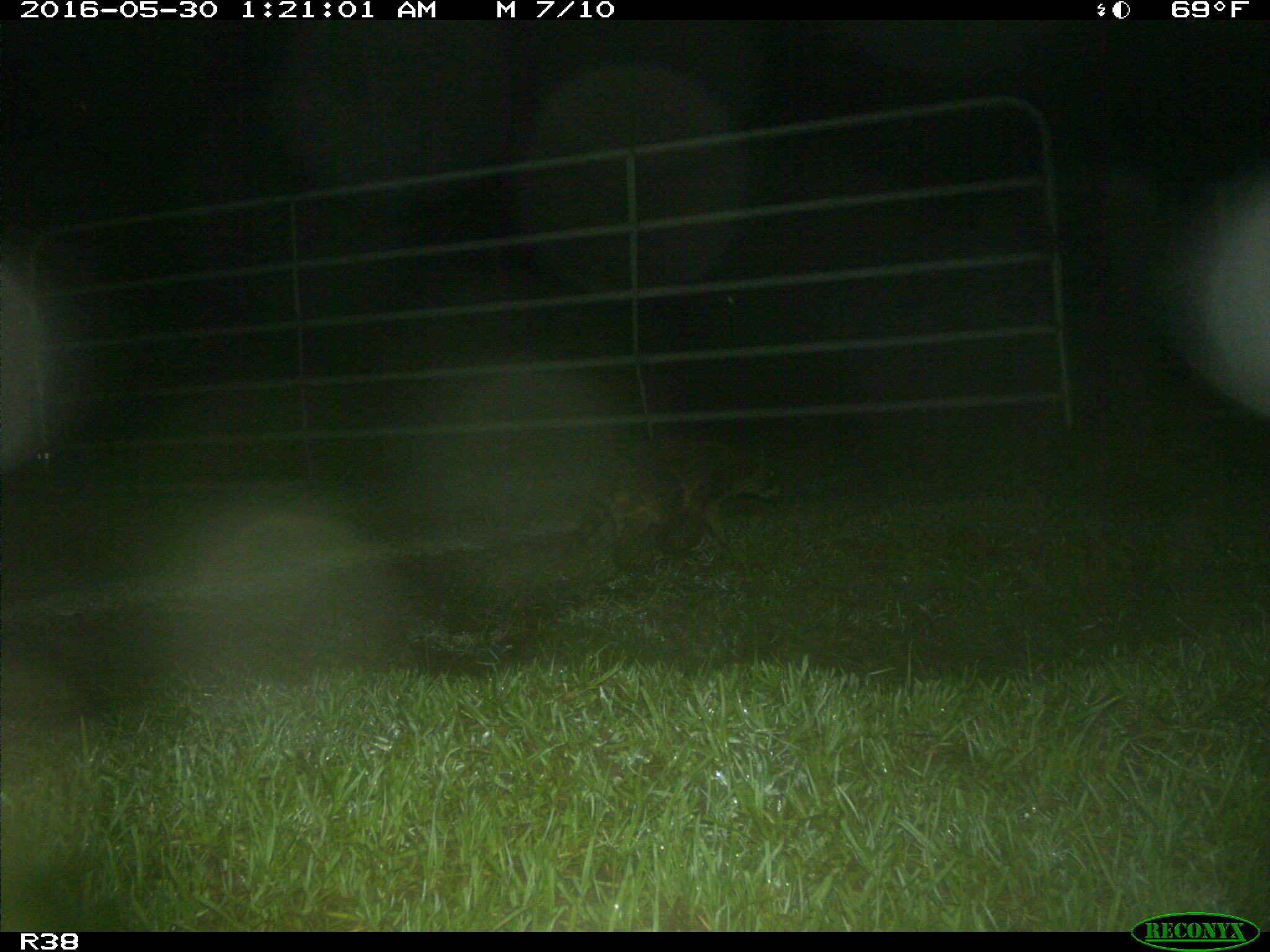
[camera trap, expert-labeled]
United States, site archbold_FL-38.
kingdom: Animalia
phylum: Chordata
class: Mammalia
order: Carnivora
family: Procyonidae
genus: Procyon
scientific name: Procyon lotor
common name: common raccoon